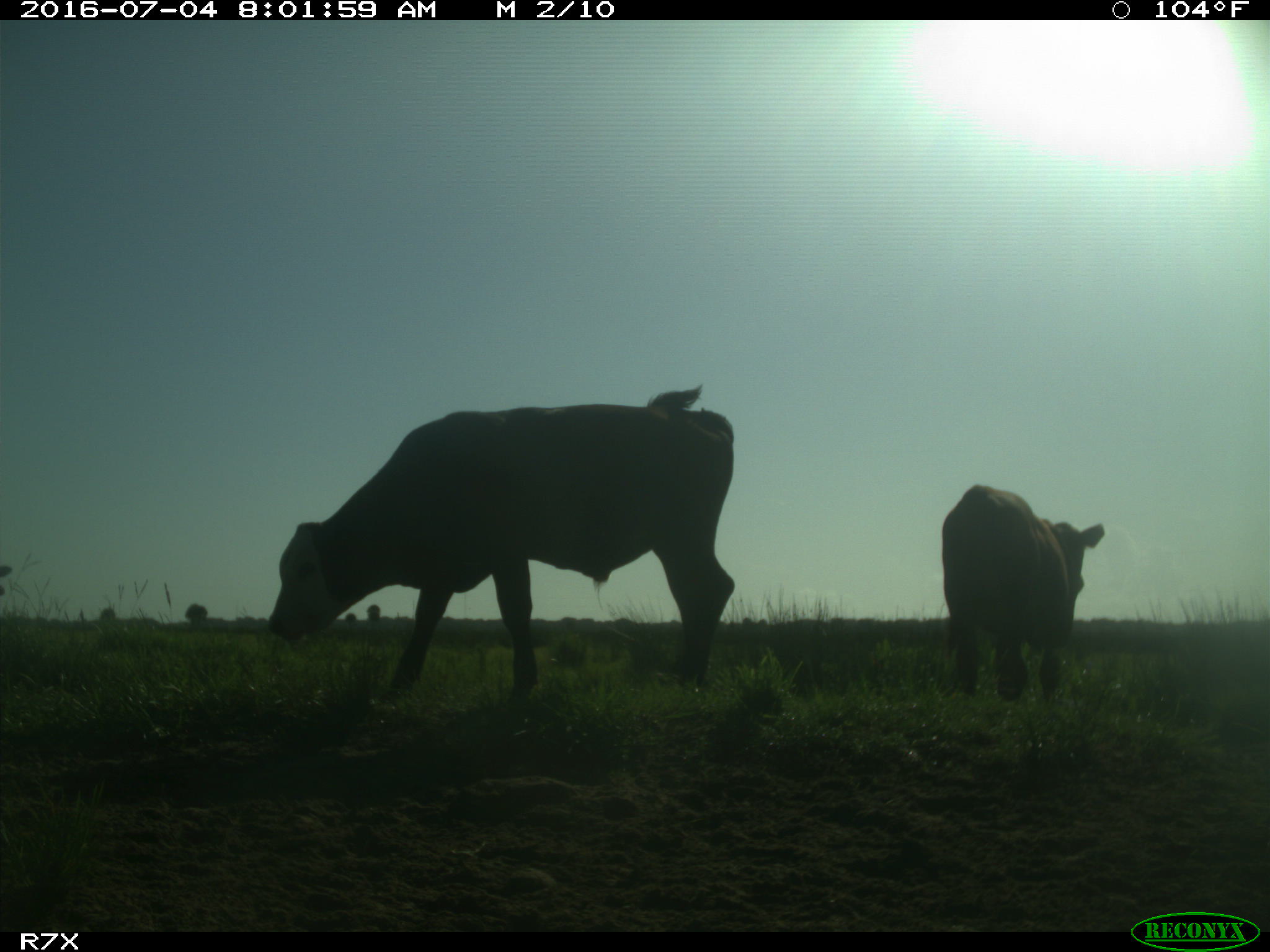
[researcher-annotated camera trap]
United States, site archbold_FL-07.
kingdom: Animalia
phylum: Chordata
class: Mammalia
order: Artiodactyla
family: Bovidae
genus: Bos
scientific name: Bos taurus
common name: domestic cow